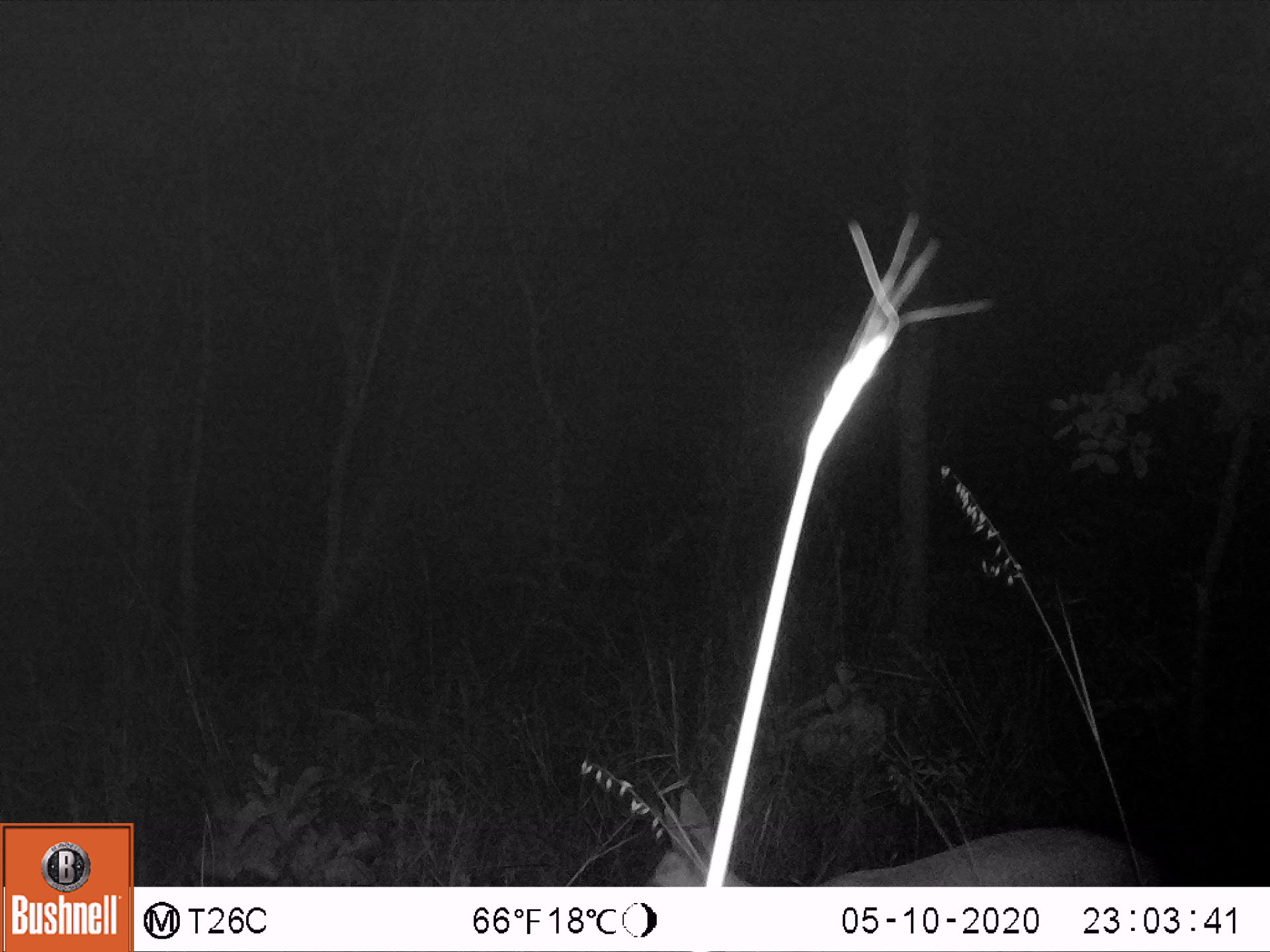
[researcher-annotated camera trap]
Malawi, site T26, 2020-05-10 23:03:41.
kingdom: Animalia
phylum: Chordata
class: Mammalia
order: Artiodactyla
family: Bovidae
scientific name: Antilopinae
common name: small antelope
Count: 1.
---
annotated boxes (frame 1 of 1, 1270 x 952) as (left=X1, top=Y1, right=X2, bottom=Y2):
small antelope: (left=621, top=775, right=1187, bottom=886)